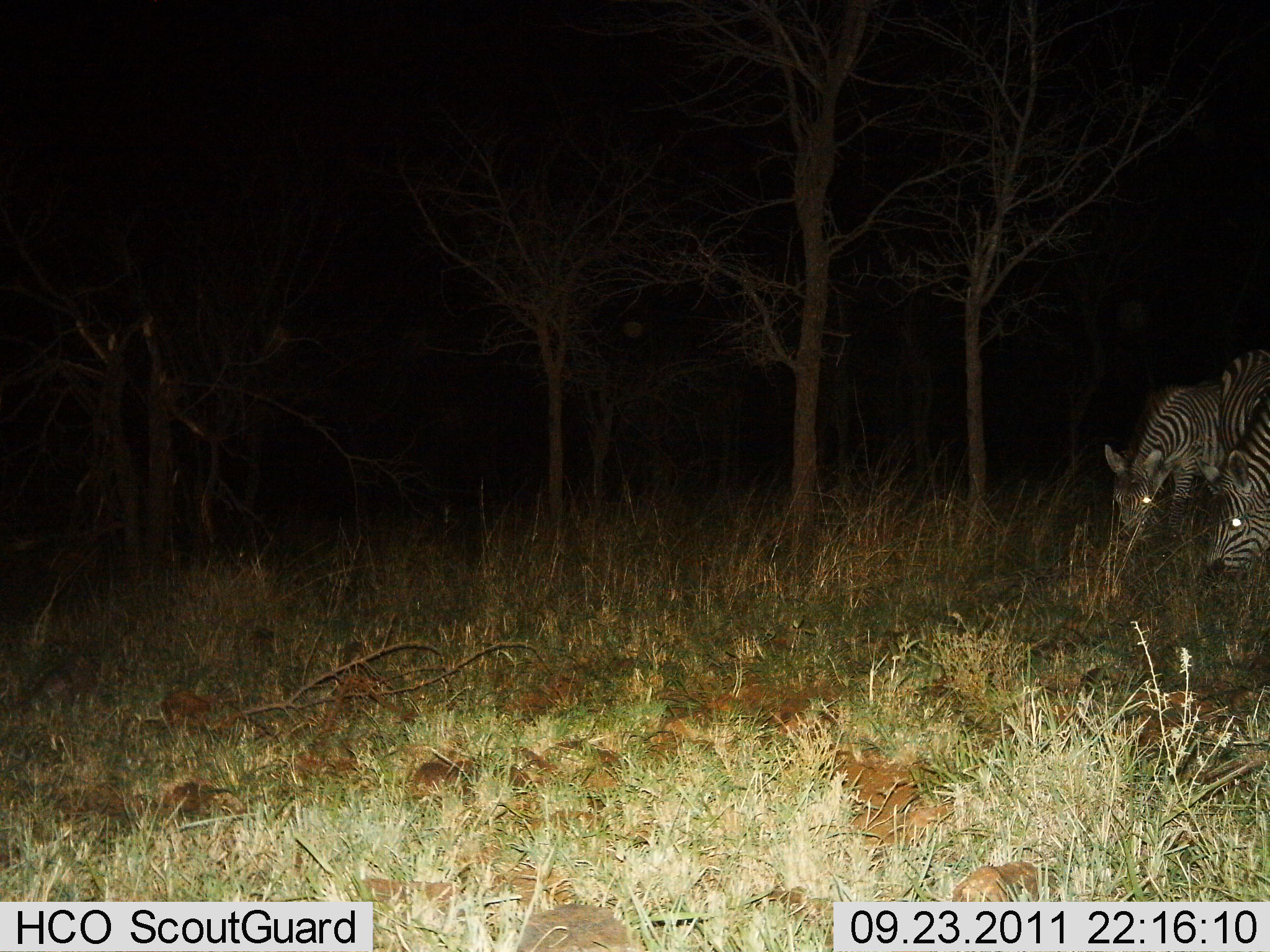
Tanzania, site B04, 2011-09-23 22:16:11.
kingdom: Animalia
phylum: Chordata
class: Mammalia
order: Perissodactyla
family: Equidae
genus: Equus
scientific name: Equus quagga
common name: plains zebra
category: zebra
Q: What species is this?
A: Zebra (plains zebra) (Equus quagga).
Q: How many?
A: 2.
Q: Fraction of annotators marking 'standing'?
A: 17%.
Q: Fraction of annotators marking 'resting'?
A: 0%.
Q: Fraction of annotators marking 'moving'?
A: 0%.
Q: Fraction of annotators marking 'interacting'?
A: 0%.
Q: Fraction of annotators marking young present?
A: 0%.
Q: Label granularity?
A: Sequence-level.